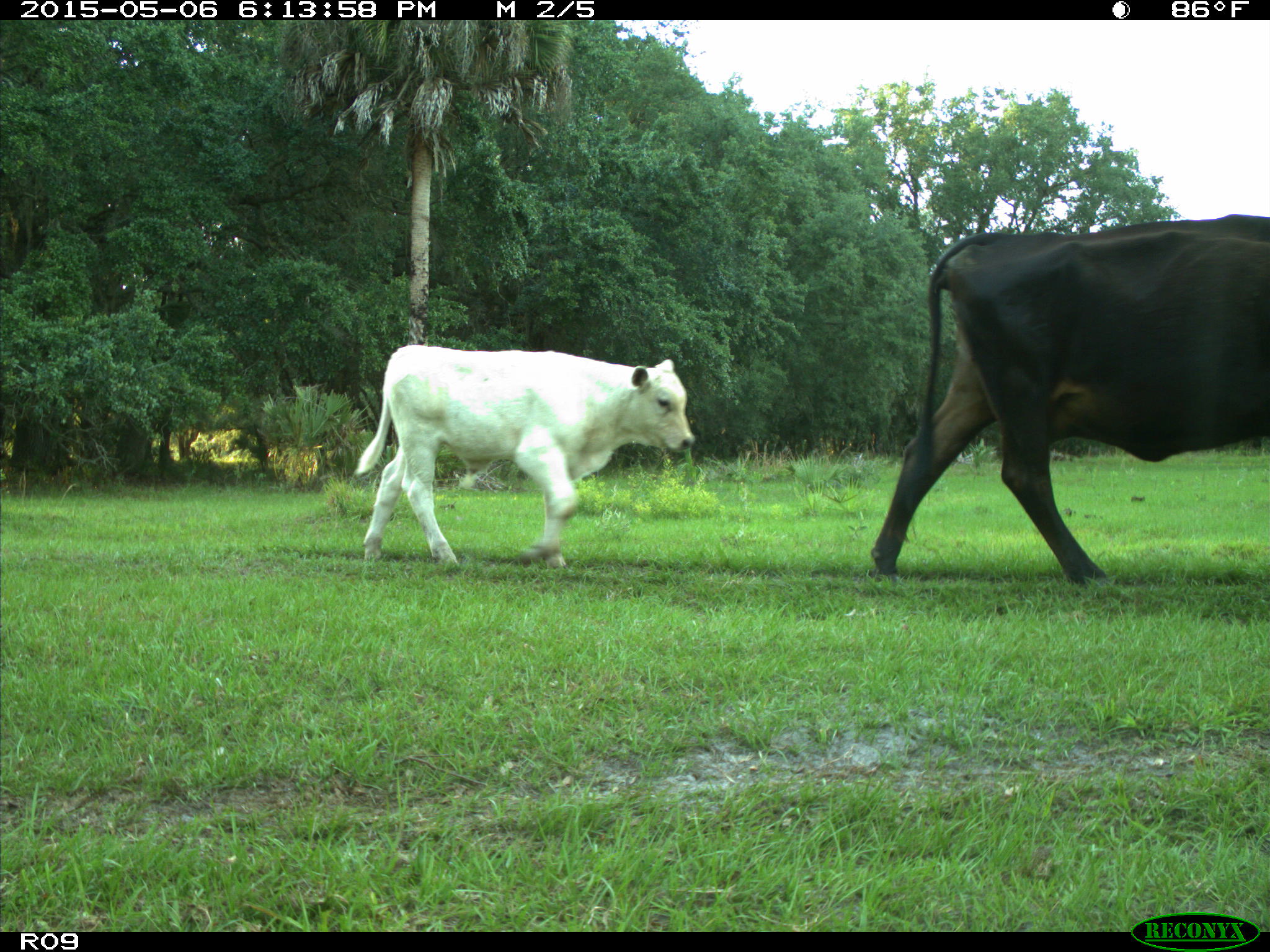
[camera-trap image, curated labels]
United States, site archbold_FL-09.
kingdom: Animalia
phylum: Chordata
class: Mammalia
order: Artiodactyla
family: Bovidae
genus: Bos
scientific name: Bos taurus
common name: domestic cow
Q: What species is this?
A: Bos taurus (domestic cow).